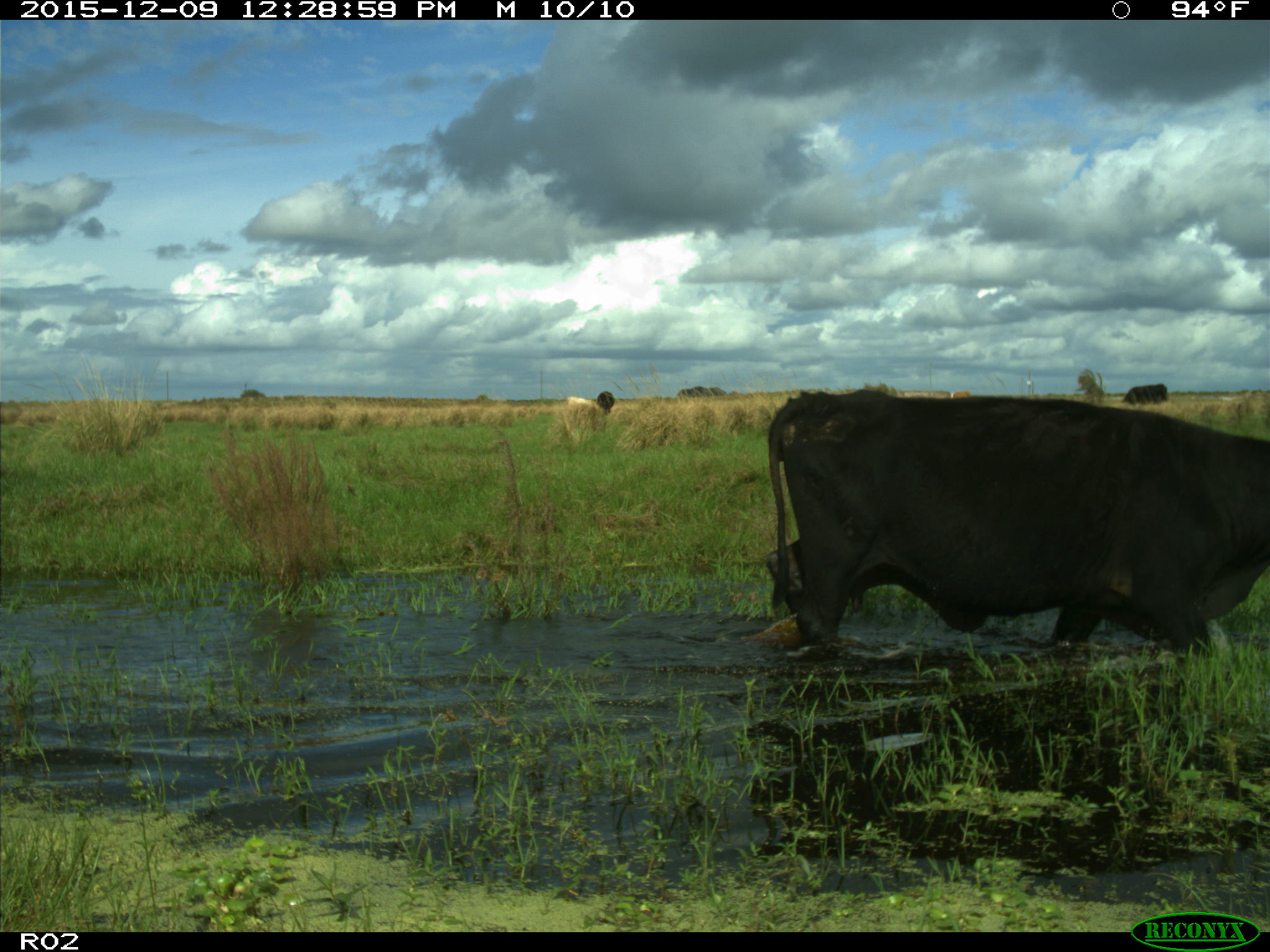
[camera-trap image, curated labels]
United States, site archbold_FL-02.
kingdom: Animalia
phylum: Chordata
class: Mammalia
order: Artiodactyla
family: Bovidae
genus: Bos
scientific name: Bos taurus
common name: domestic cow